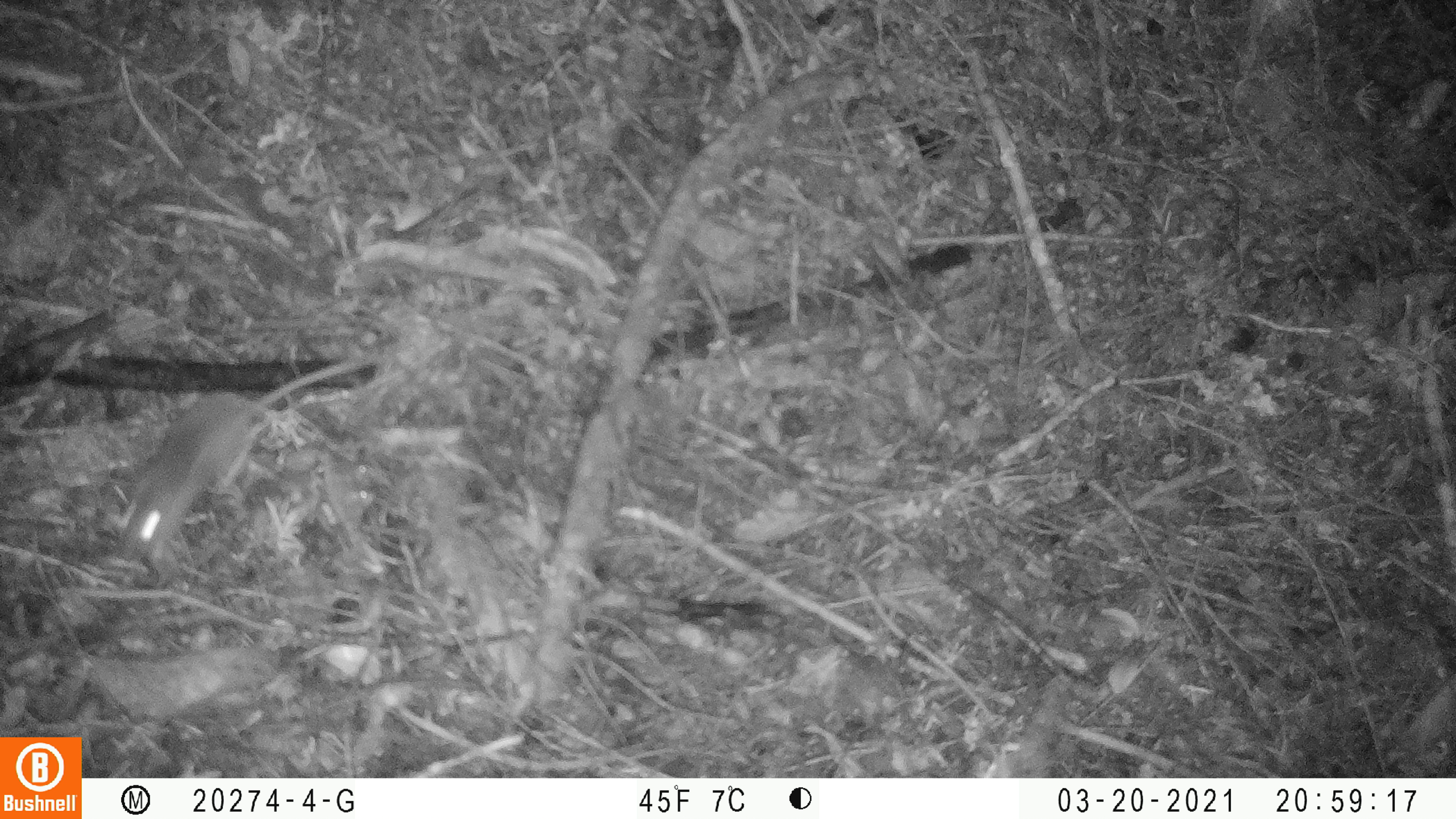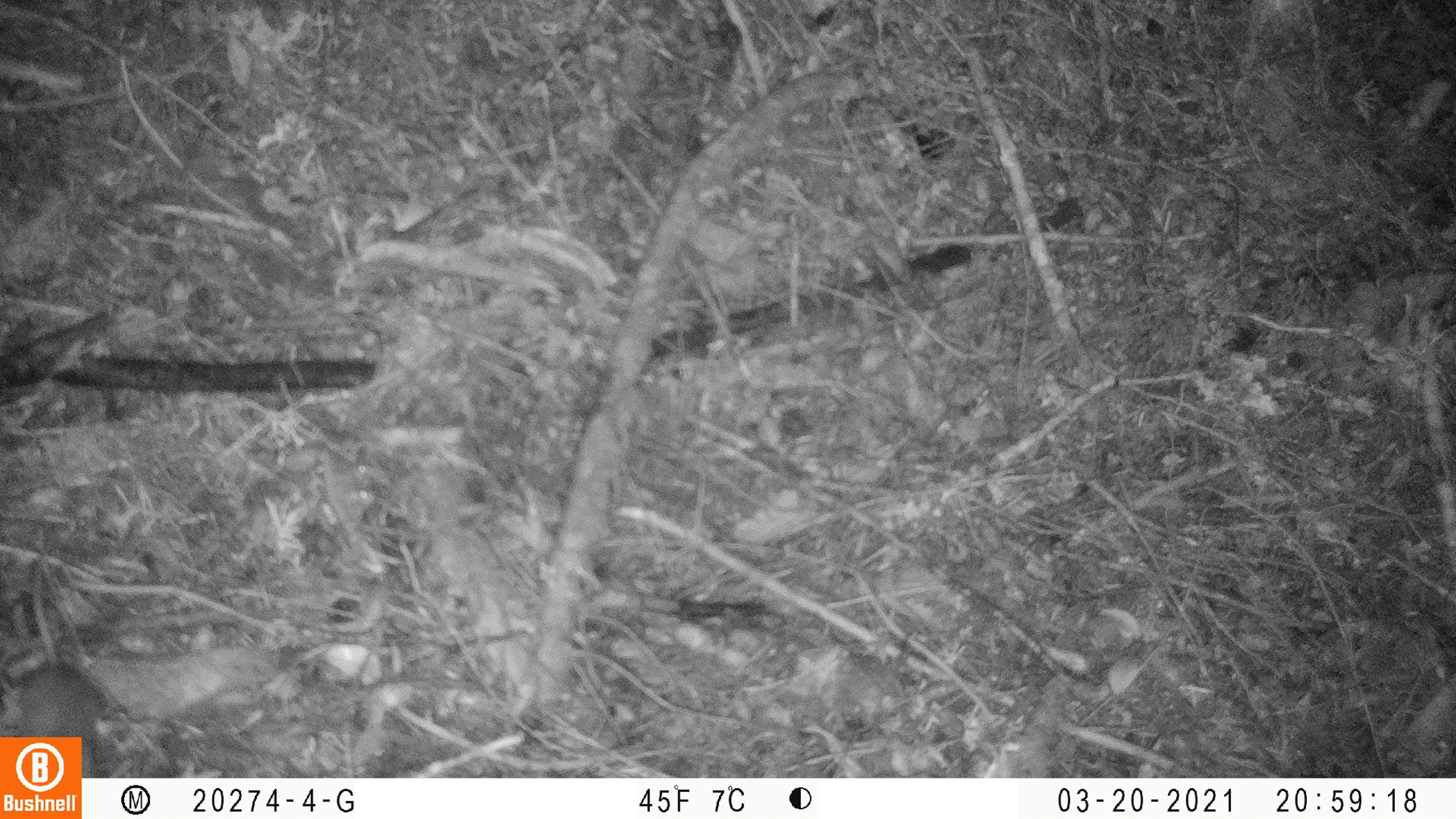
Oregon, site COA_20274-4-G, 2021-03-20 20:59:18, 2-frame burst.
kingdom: Animalia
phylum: Chordata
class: Mammalia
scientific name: Mammalia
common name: small mammal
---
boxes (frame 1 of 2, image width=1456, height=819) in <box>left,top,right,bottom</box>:
small mammal: <box>118,353,376,561</box>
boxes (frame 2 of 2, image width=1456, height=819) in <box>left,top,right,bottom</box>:
small mammal: <box>17,550,105,732</box>